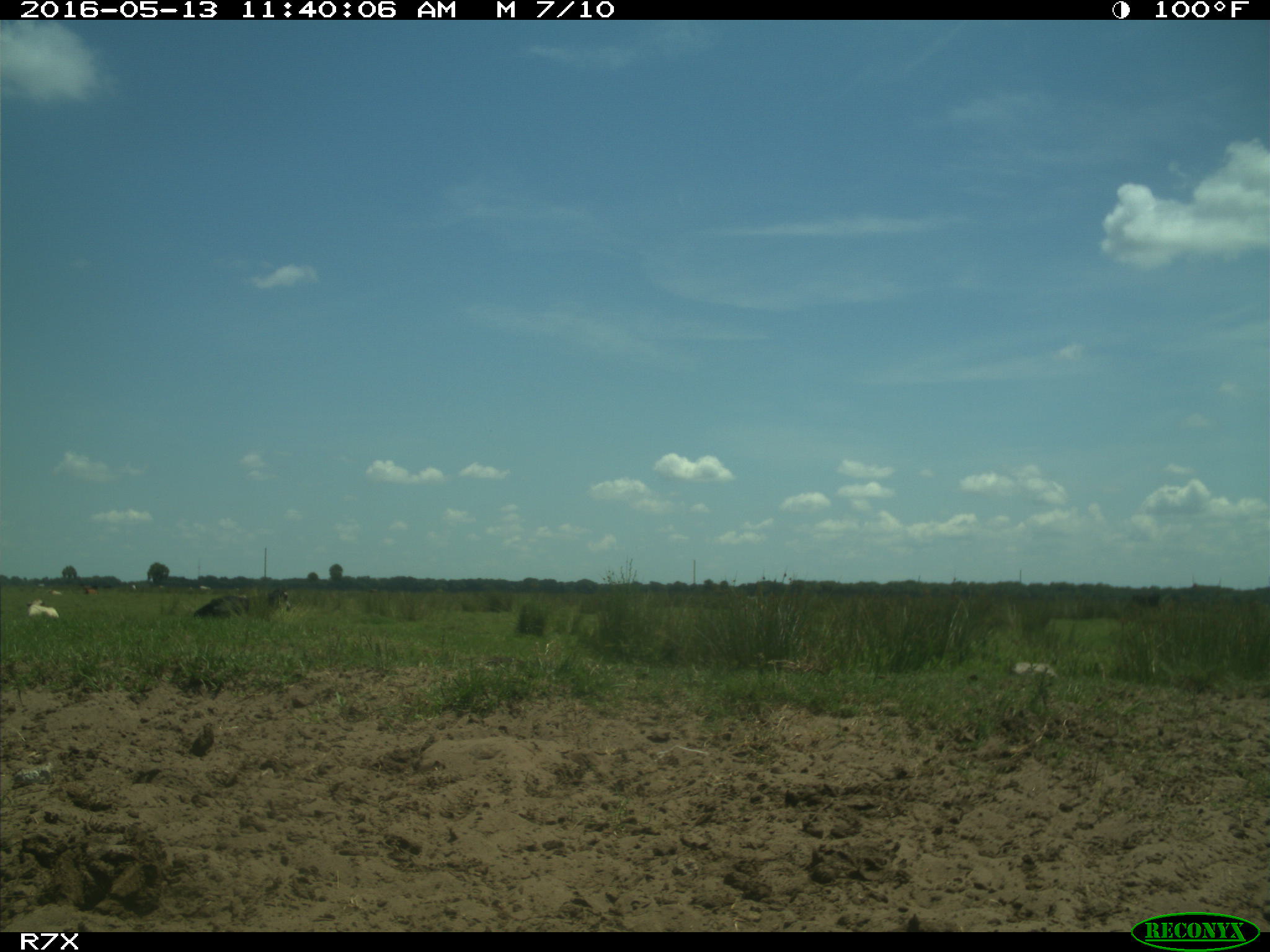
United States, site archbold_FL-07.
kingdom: Animalia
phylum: Chordata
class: Mammalia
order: Artiodactyla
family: Bovidae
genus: Bos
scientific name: Bos taurus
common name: domestic cow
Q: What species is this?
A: Bos taurus (domestic cow).